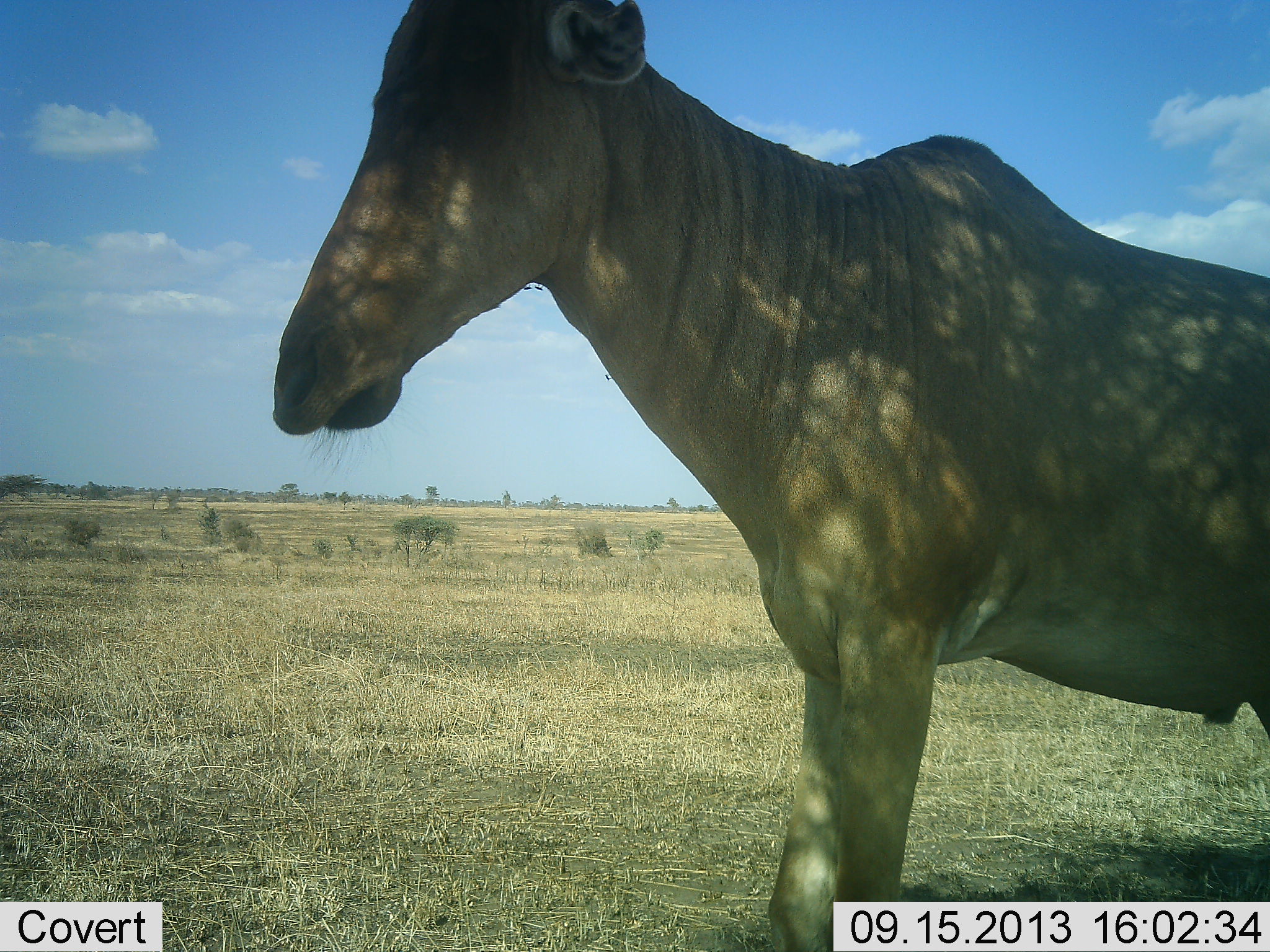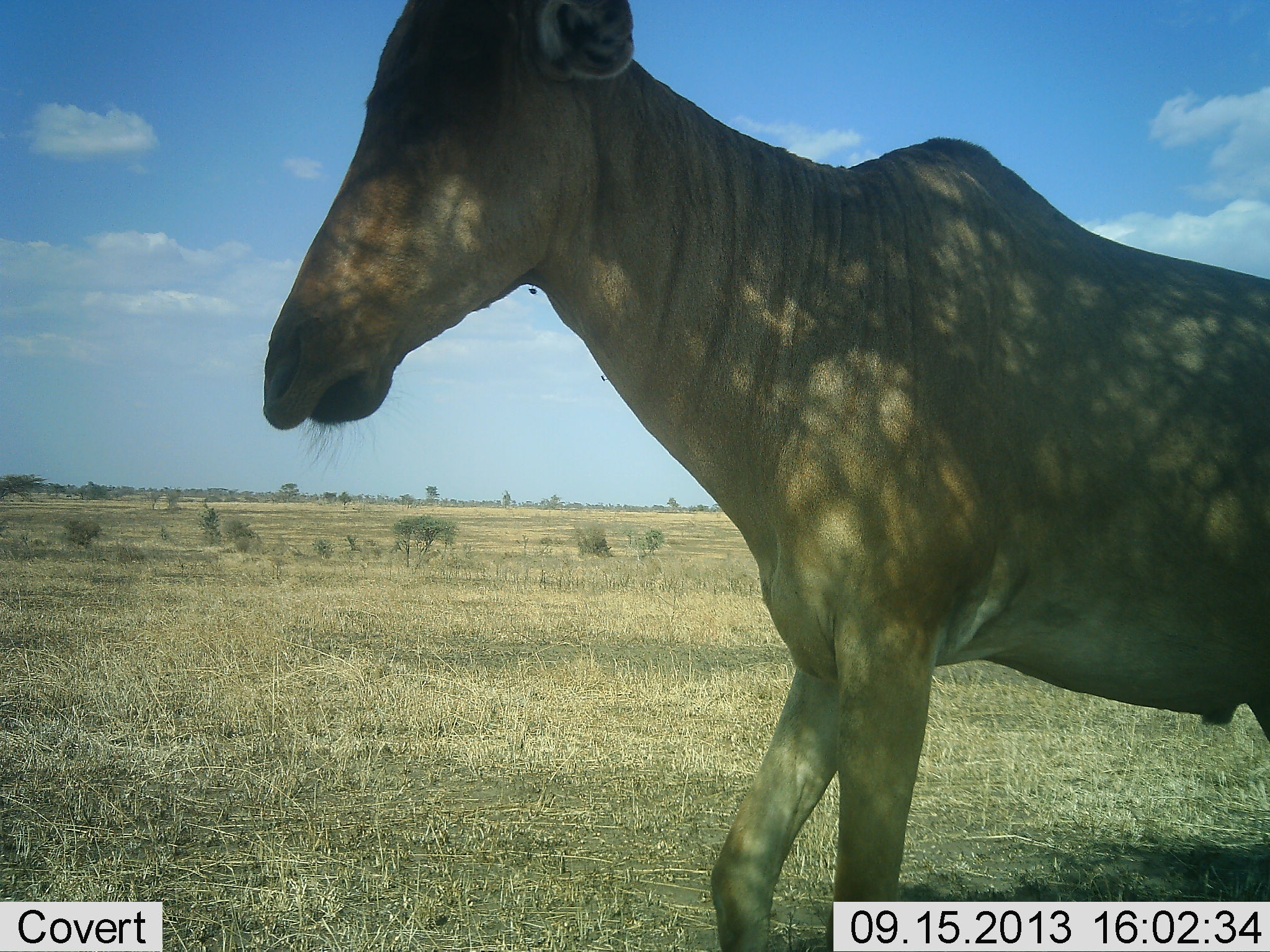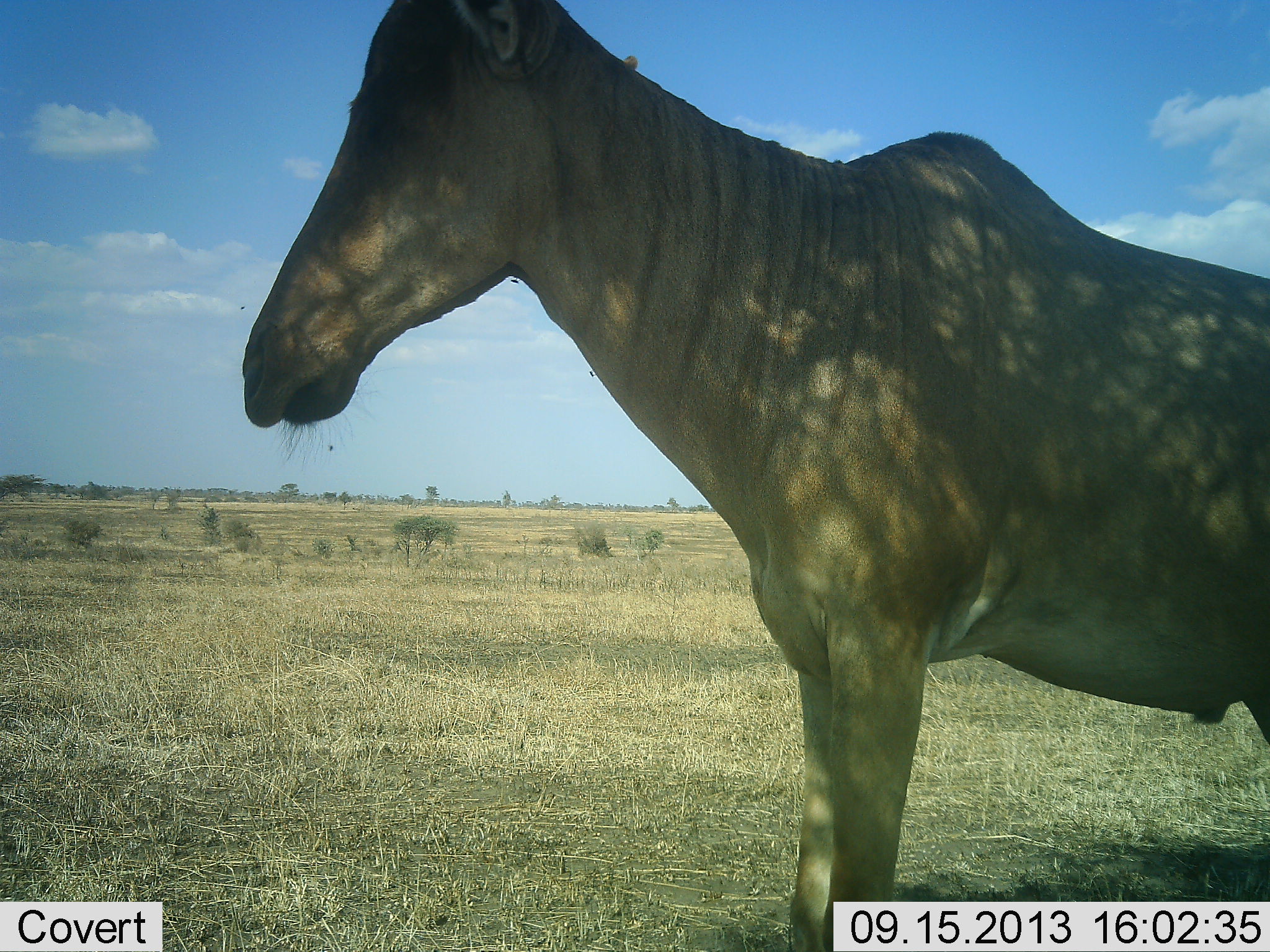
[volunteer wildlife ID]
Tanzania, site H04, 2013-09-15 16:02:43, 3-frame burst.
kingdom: Animalia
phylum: Chordata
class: Mammalia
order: Artiodactyla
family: Bovidae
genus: Alcelaphus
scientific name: Alcelaphus buselaphus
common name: hartebeest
Hartebeest (Alcelaphus buselaphus), count 1. Behavior (volunteer vote fractions): standing 83%, resting 0%, moving 17%, interacting 0%. Young present (vote fraction): 0%. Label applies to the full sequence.